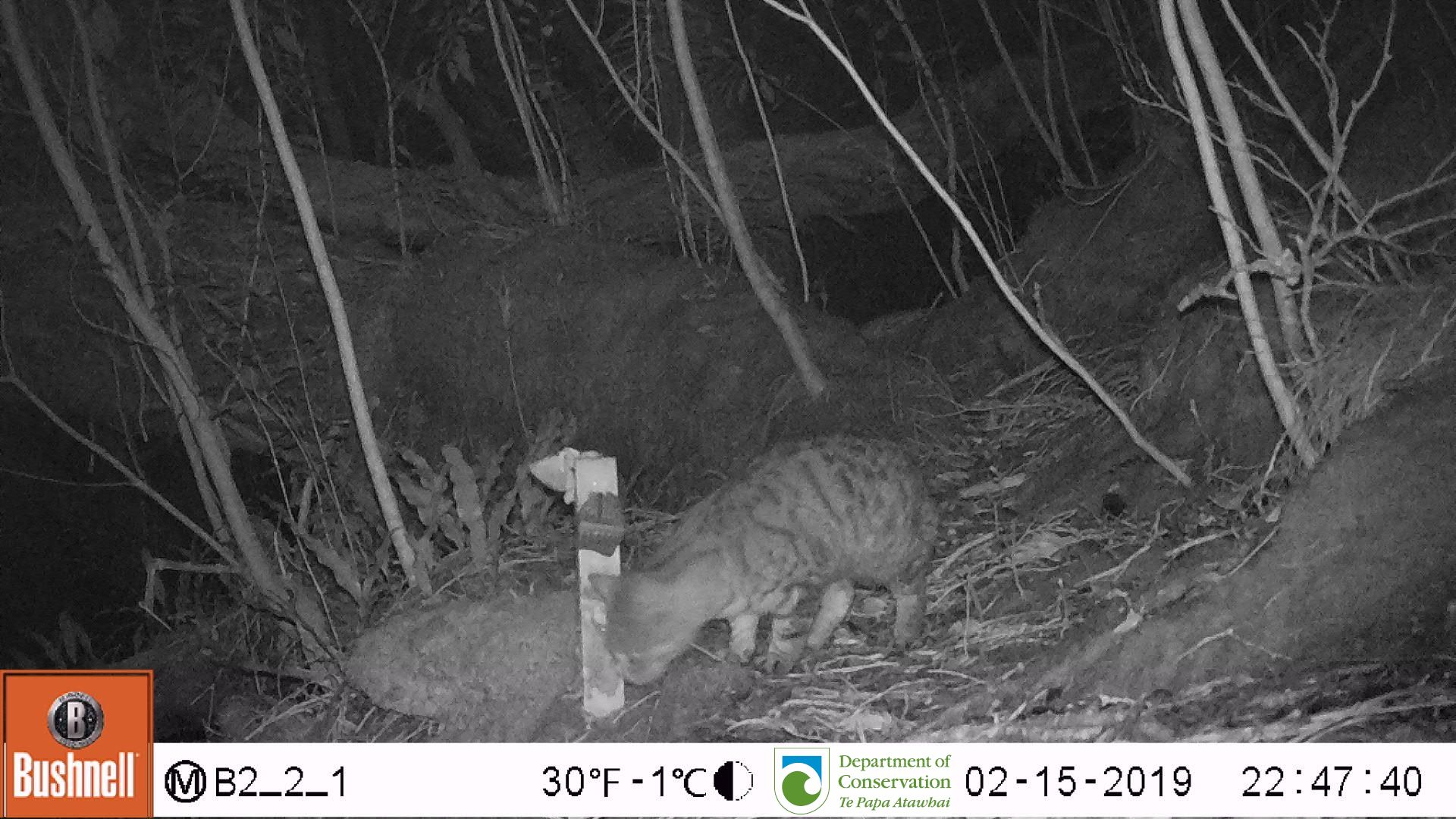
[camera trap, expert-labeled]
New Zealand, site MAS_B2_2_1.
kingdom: Animalia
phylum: Chordata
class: Mammalia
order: Carnivora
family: Felidae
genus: Felis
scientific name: Felis catus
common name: domestic cat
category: cat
Cat (domestic cat) (Felis catus).